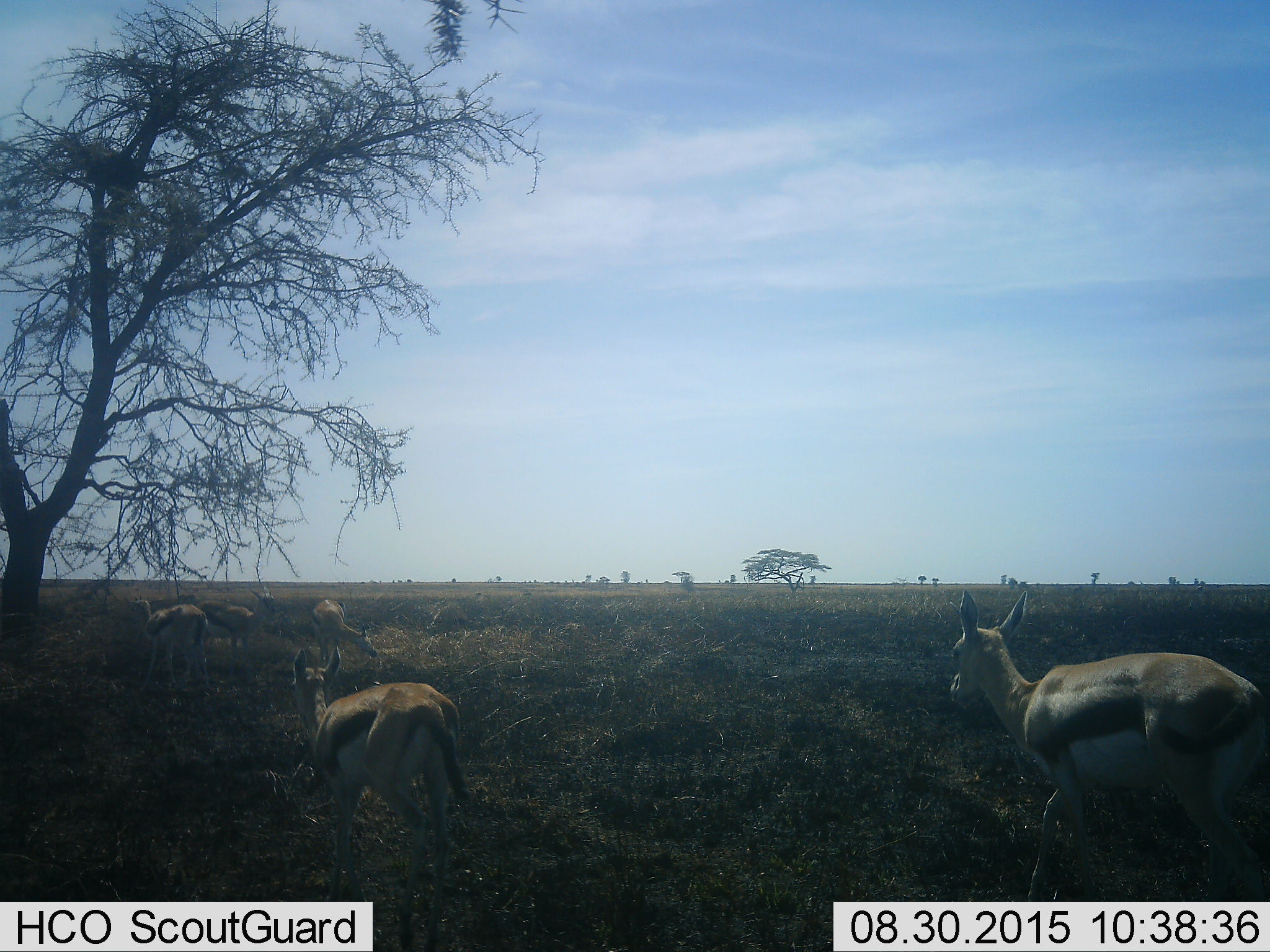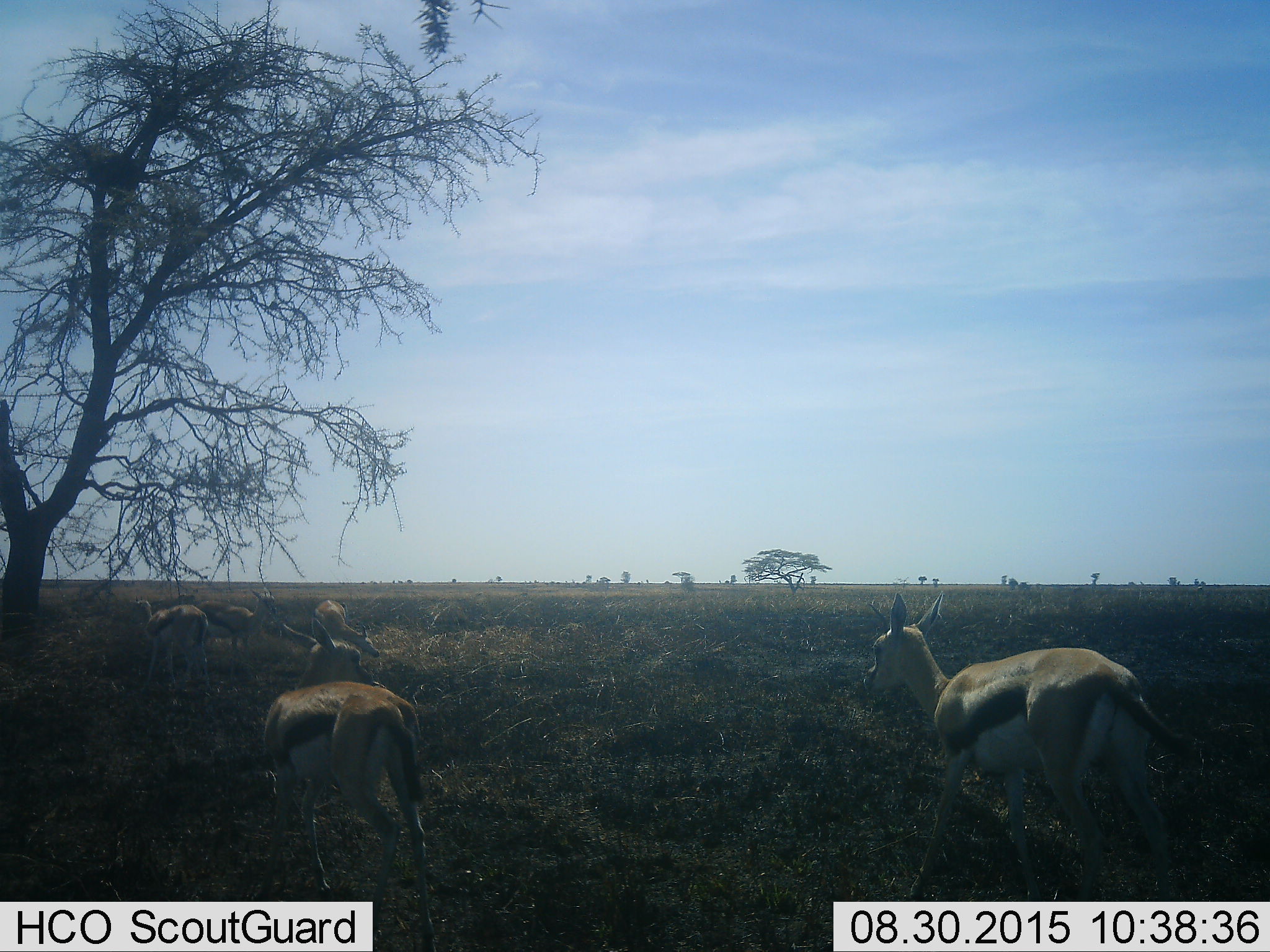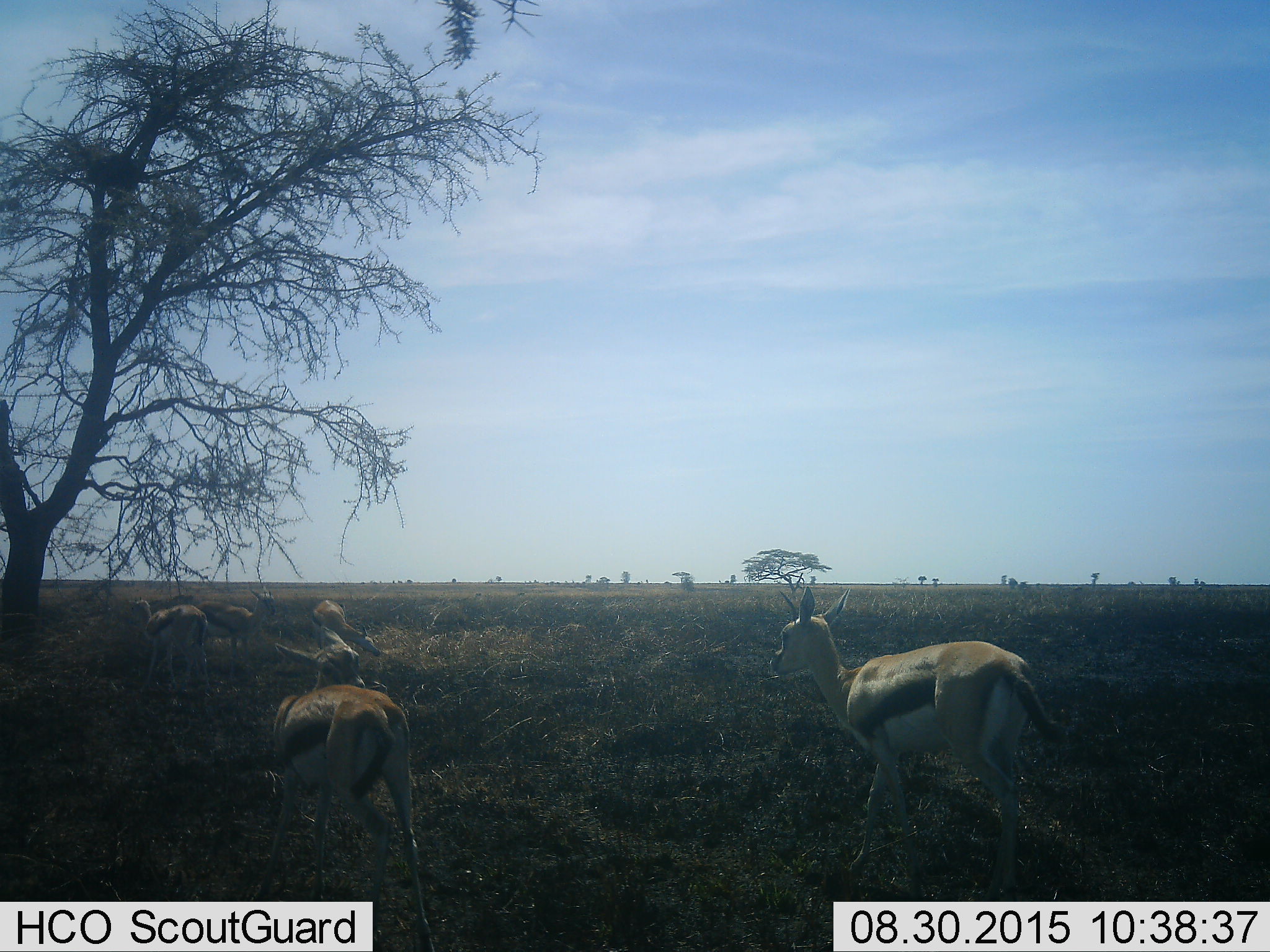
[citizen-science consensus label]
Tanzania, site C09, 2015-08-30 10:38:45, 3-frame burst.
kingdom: Animalia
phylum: Chordata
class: Mammalia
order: Artiodactyla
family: Bovidae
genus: Eudorcas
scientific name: Eudorcas thomsonii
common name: thomson's gazelle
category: gazellethomsons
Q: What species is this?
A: Gazellethomsons (thomson's gazelle) (Eudorcas thomsonii).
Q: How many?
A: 5.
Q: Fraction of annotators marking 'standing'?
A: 53%.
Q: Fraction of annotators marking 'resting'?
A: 6%.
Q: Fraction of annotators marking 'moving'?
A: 88%.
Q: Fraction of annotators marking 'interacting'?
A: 6%.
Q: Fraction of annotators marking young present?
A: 0%.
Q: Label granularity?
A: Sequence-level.